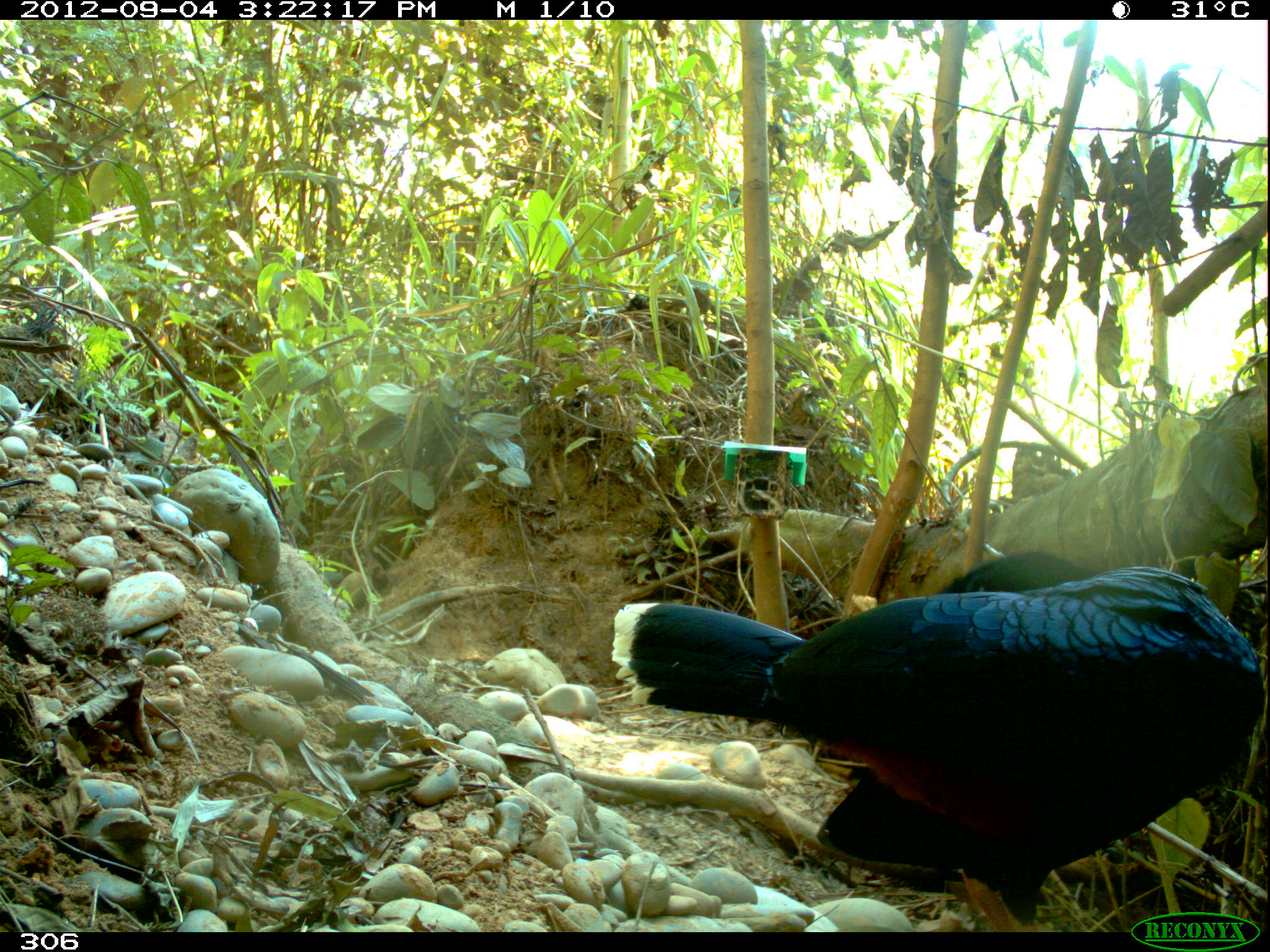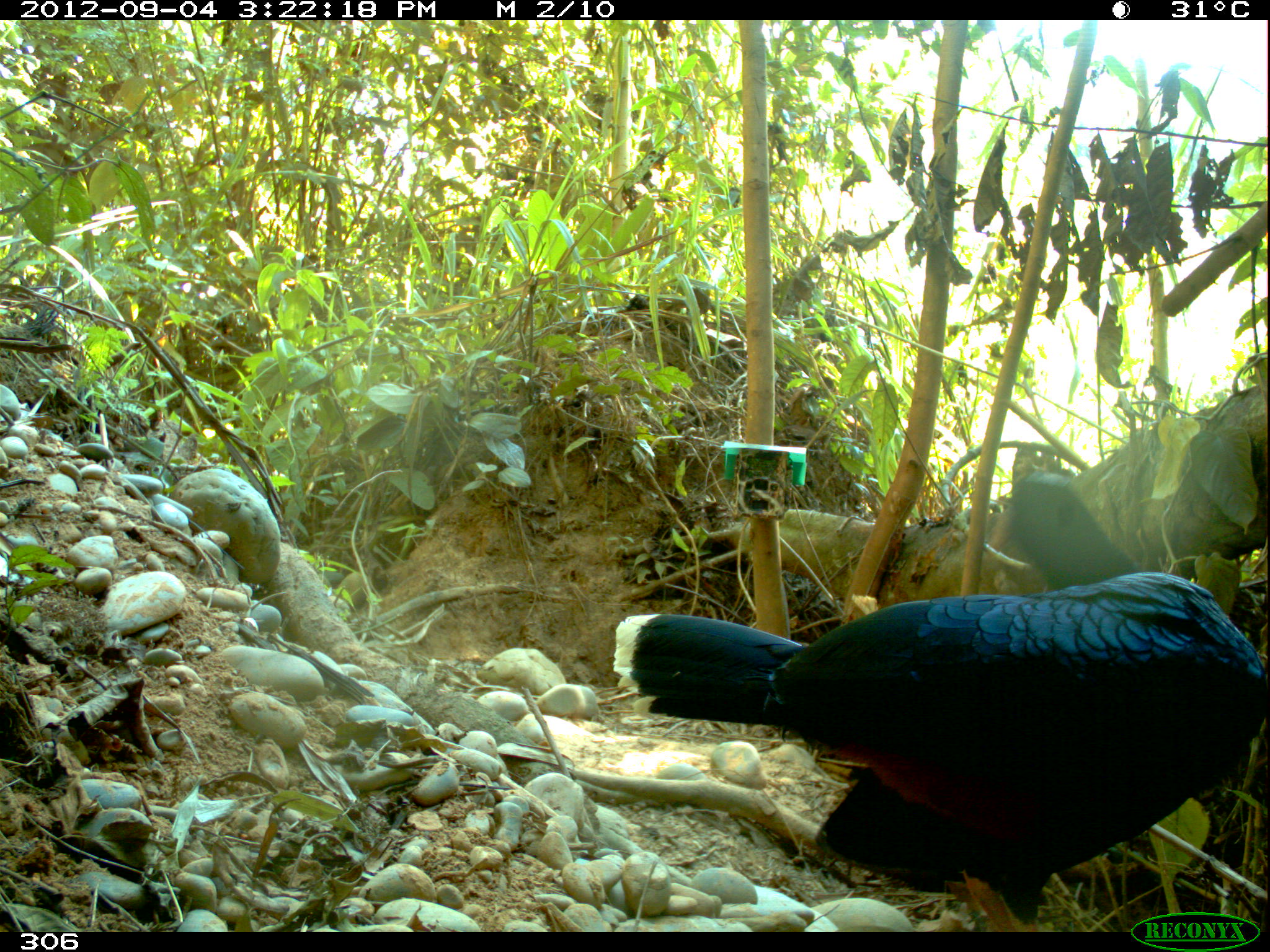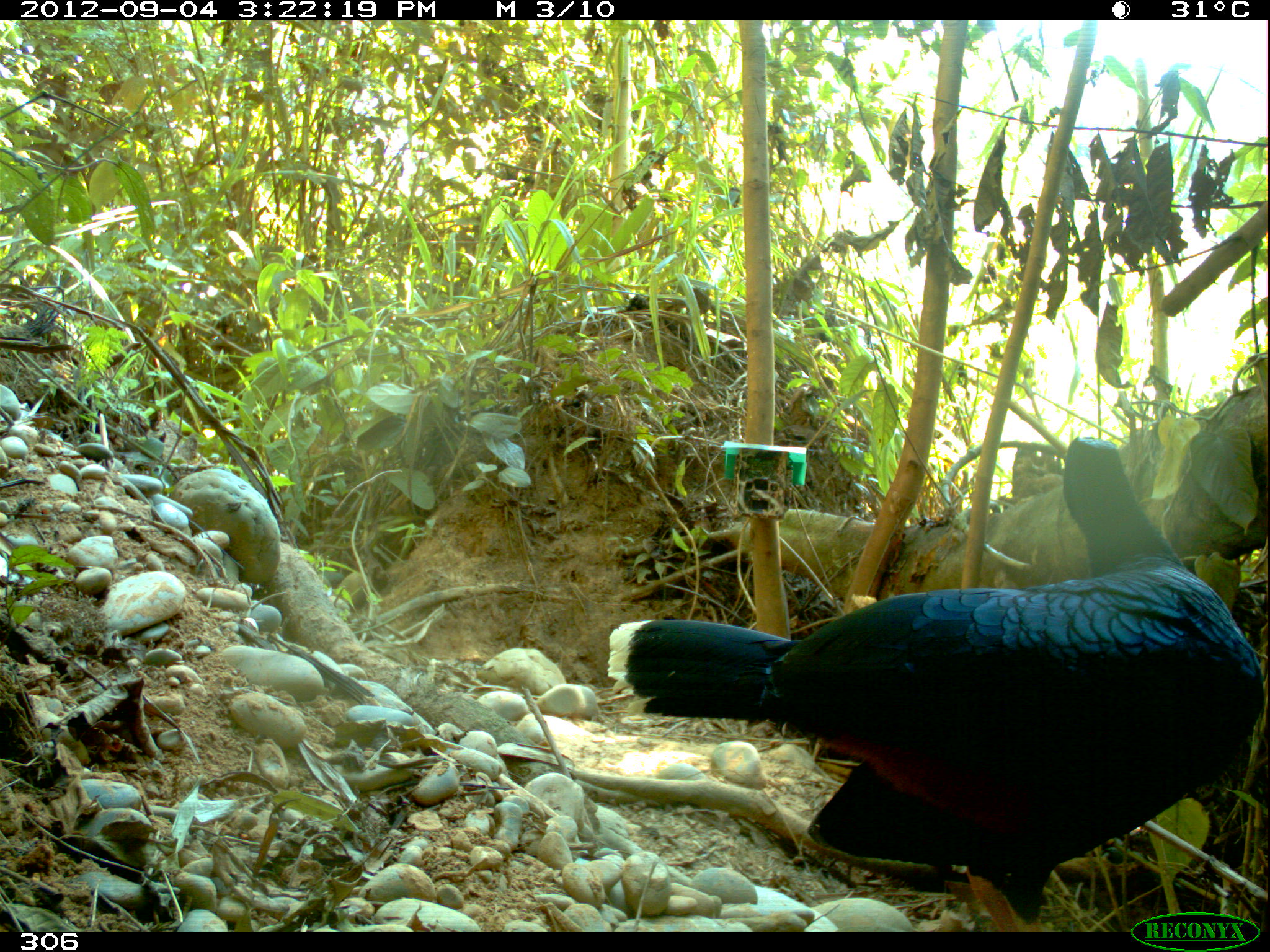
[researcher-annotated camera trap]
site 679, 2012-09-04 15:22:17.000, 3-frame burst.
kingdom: Animalia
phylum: Chordata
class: Aves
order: Galliformes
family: Cracidae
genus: Mitu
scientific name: Mitu tuberosum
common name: razor-billed curassow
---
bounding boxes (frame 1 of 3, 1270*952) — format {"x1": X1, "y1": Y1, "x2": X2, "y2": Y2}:
mitu tuberosum: {"x1": 612, "y1": 551, "x2": 1260, "y2": 928}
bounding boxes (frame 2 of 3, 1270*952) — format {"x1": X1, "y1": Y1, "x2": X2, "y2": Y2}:
mitu tuberosum: {"x1": 612, "y1": 468, "x2": 1266, "y2": 931}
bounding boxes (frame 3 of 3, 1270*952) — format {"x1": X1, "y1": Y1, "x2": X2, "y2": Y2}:
mitu tuberosum: {"x1": 607, "y1": 436, "x2": 1260, "y2": 928}